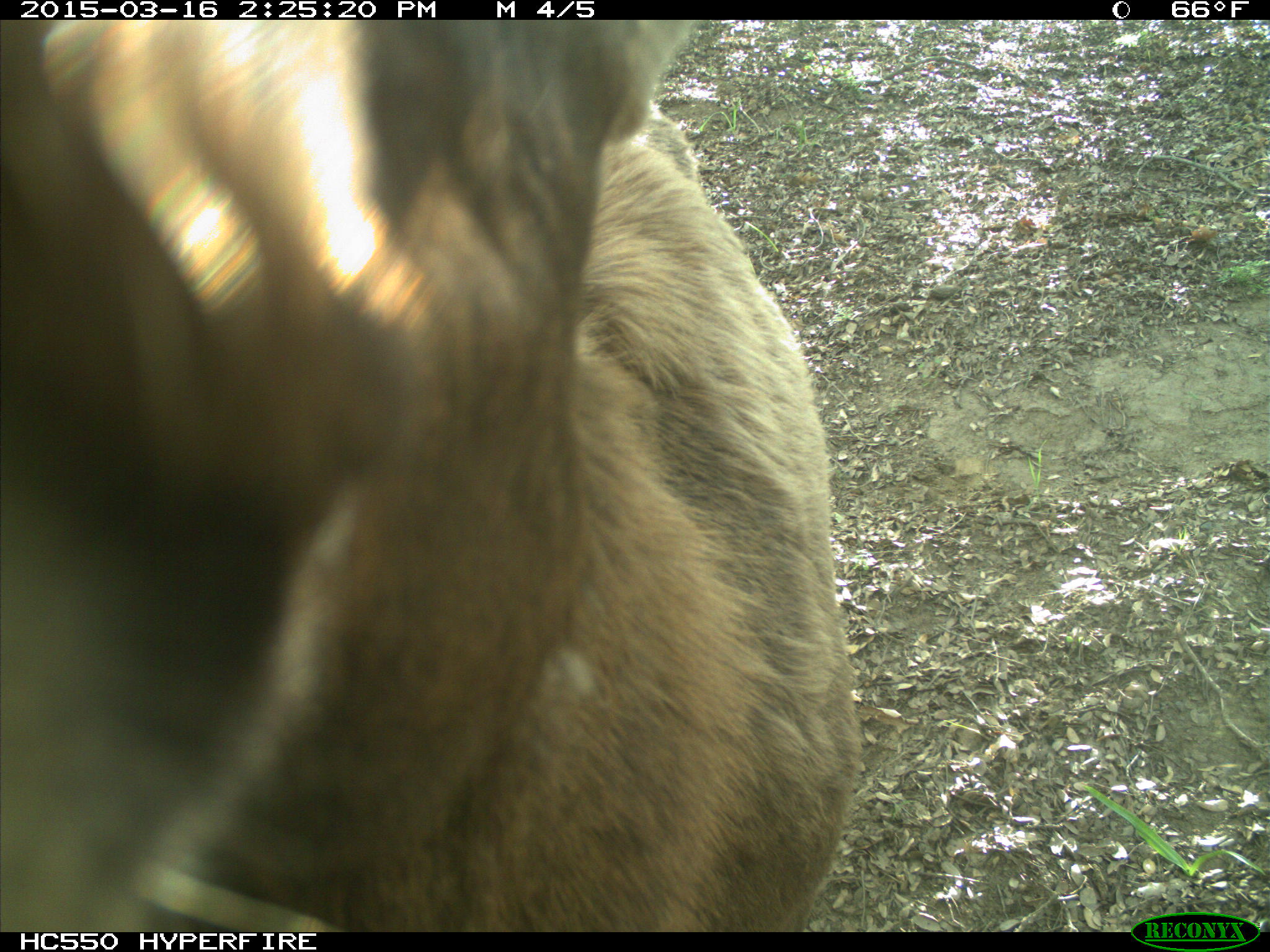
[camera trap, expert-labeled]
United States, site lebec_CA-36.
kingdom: Animalia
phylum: Chordata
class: Mammalia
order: Artiodactyla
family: Cervidae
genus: Cervus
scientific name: Cervus canadensis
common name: elk